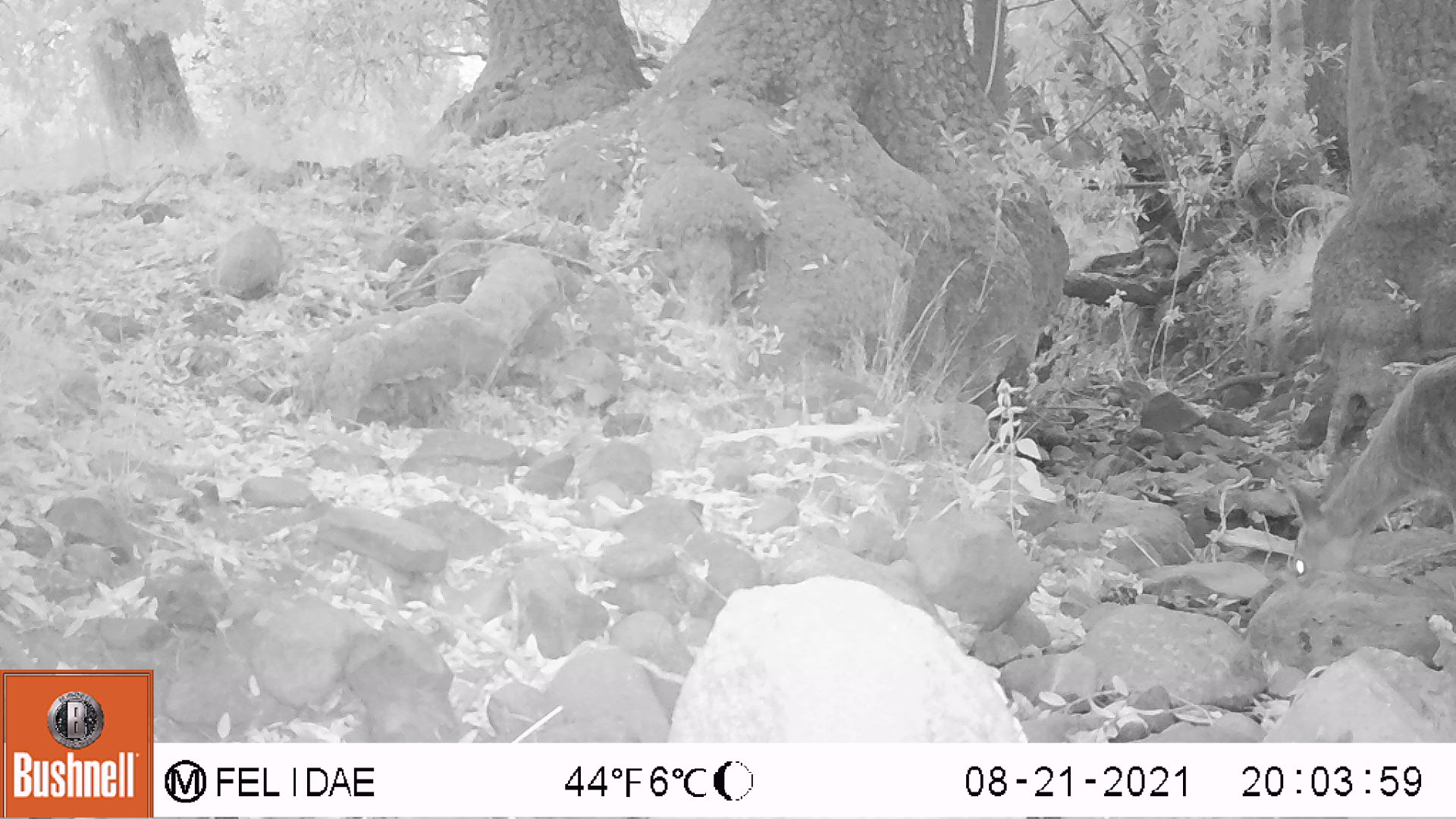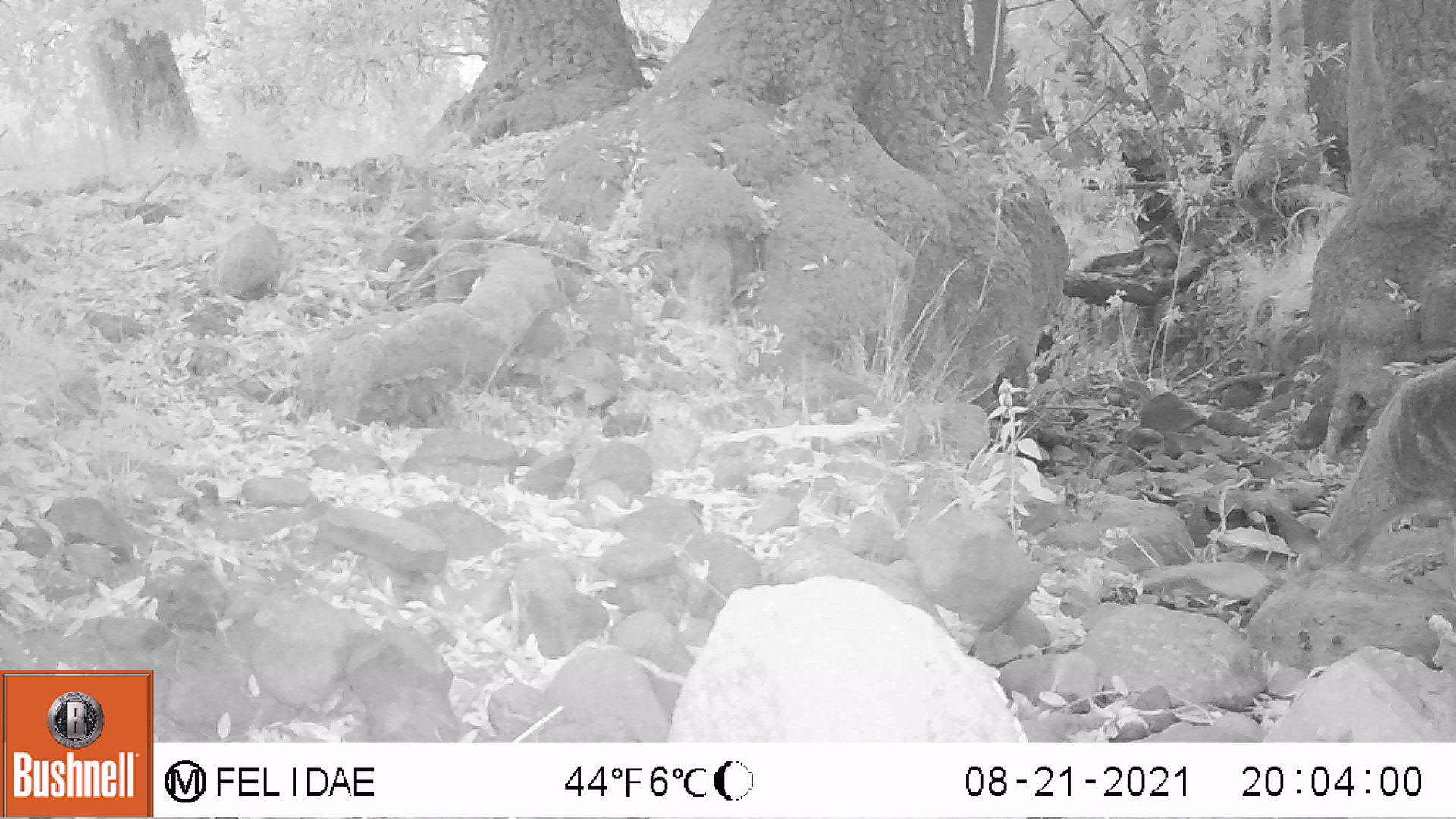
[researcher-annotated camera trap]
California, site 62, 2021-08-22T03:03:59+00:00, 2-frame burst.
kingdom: Animalia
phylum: Chordata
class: Mammalia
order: Artiodactyla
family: Cervidae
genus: Odocoileus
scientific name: Odocoileus hemionus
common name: mule deer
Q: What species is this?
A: Mule deer (Odocoileus hemionus).